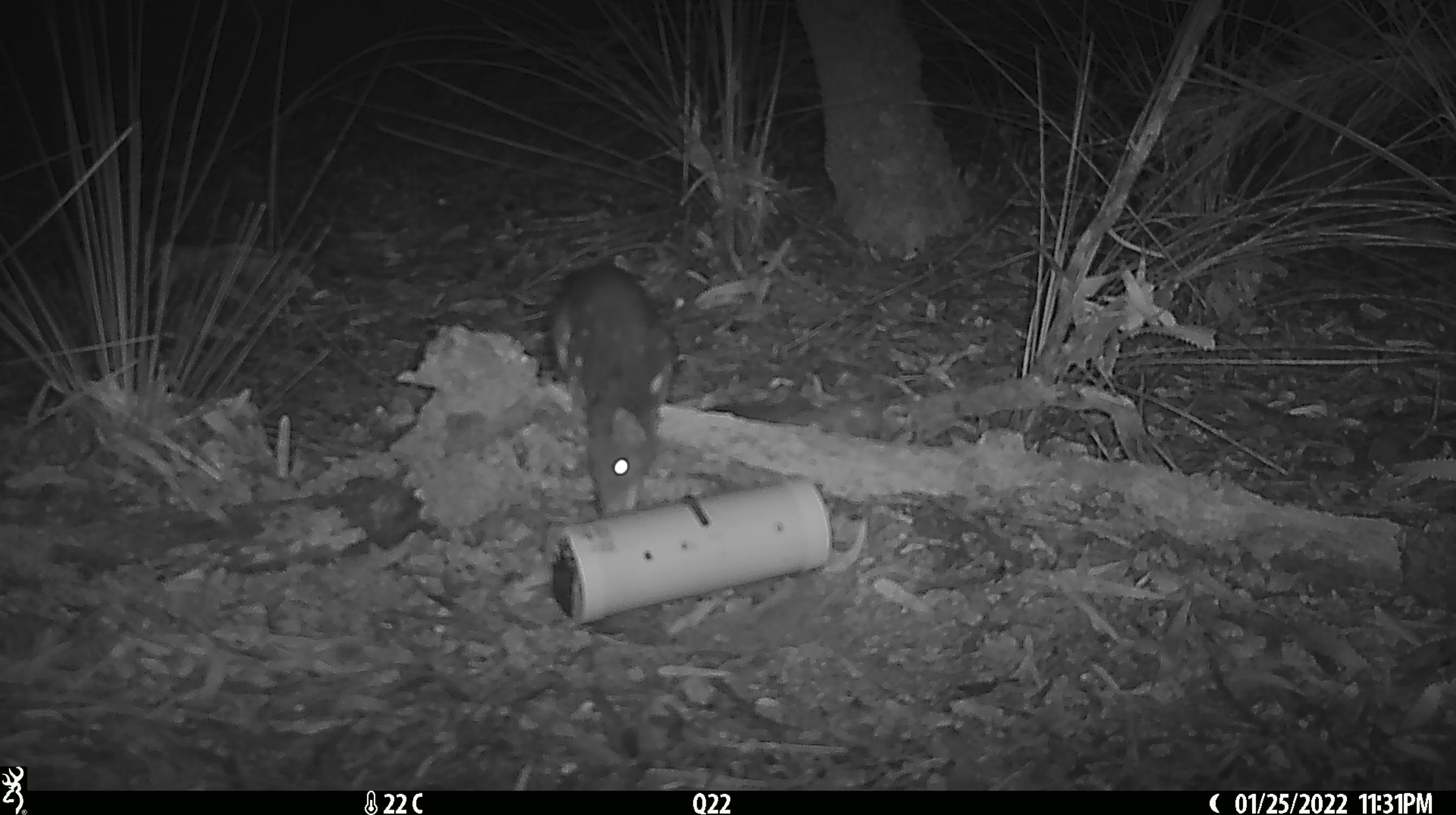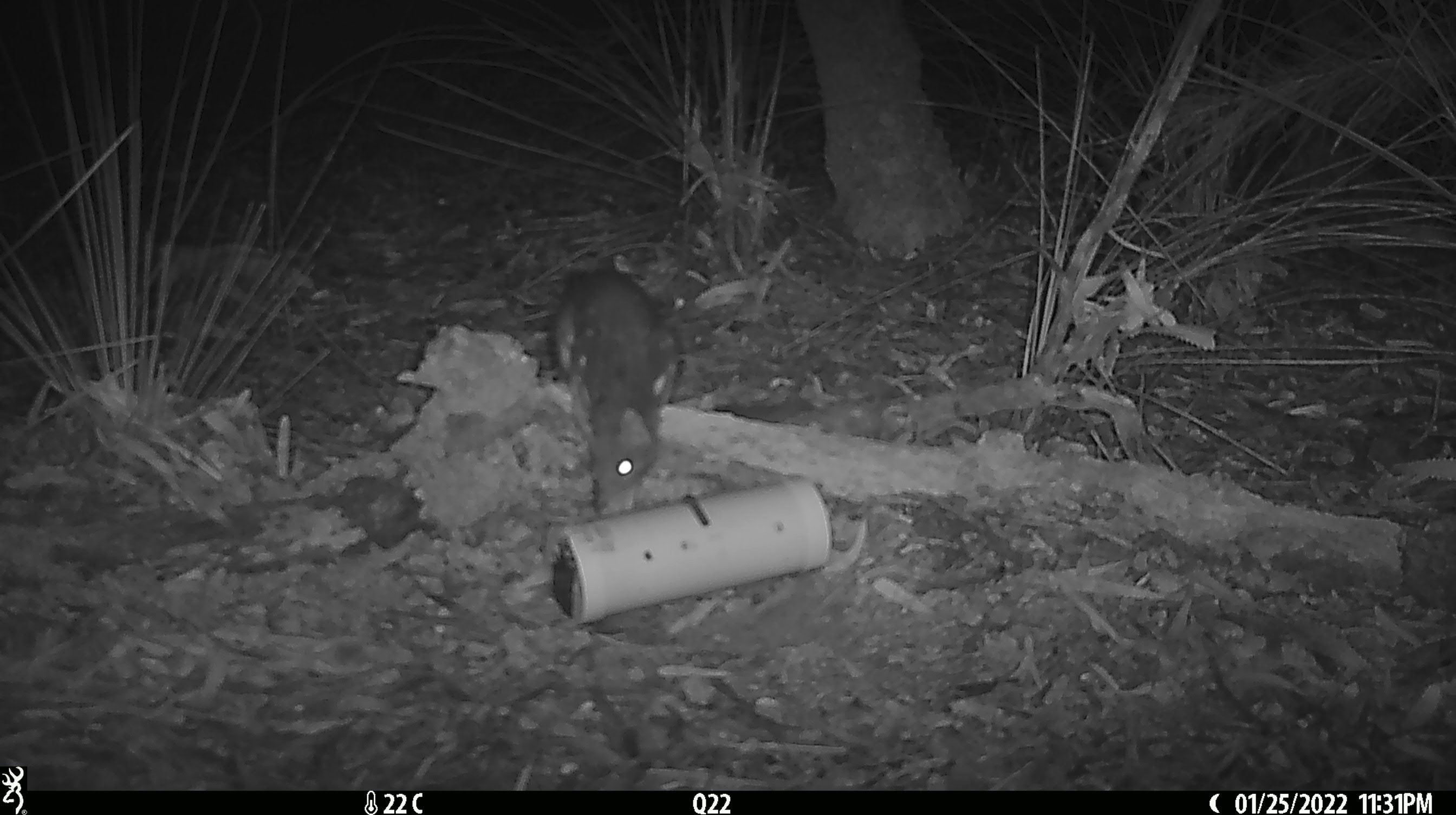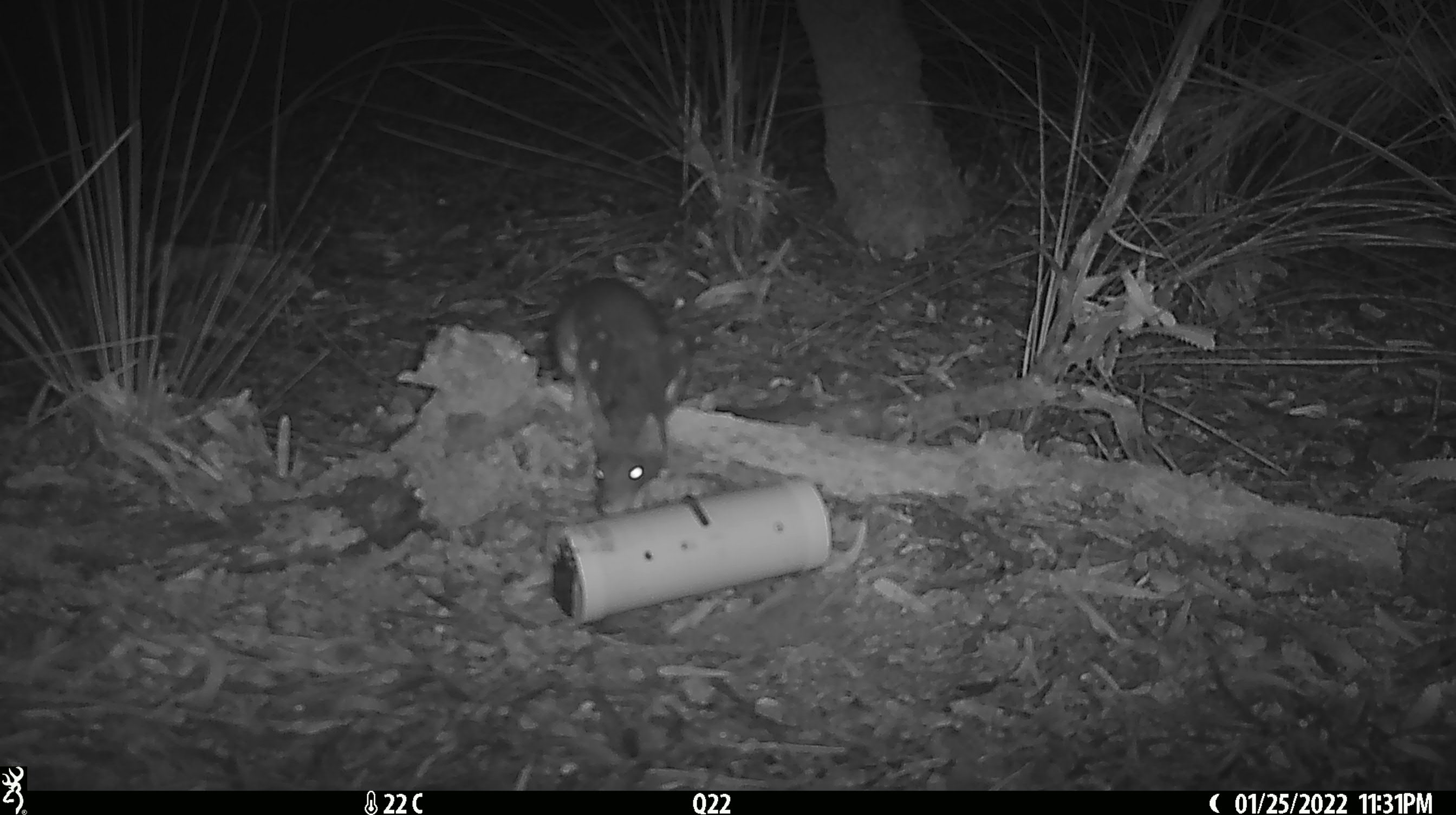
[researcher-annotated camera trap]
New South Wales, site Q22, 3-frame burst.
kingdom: Animalia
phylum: Chordata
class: Mammalia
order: Dasyuromorphia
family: Dasyuridae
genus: Dasyurus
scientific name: Dasyurus maculatus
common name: spotted-tailed quoll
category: quoll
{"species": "quoll (spotted-tailed quoll) (Dasyurus maculatus)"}